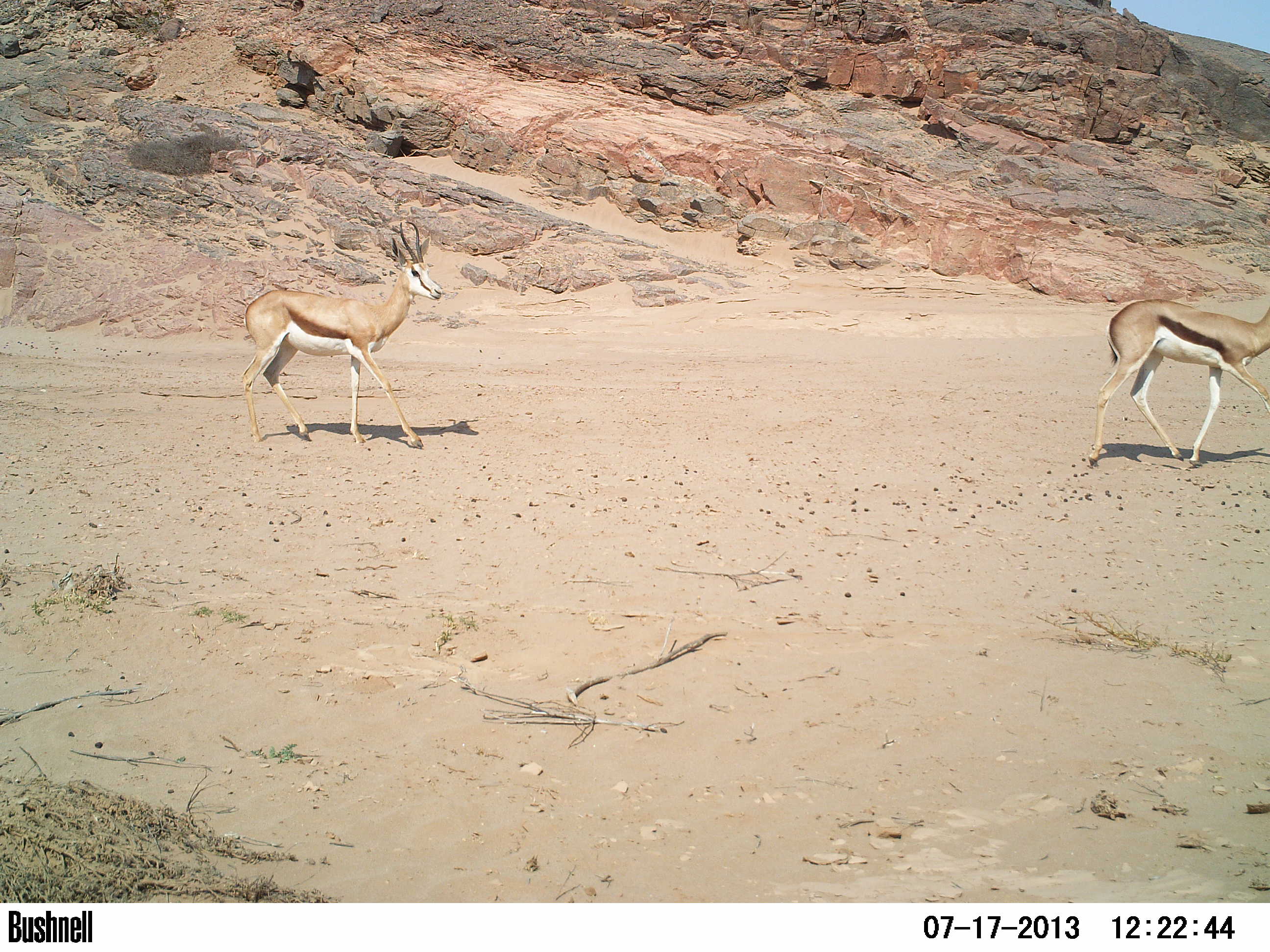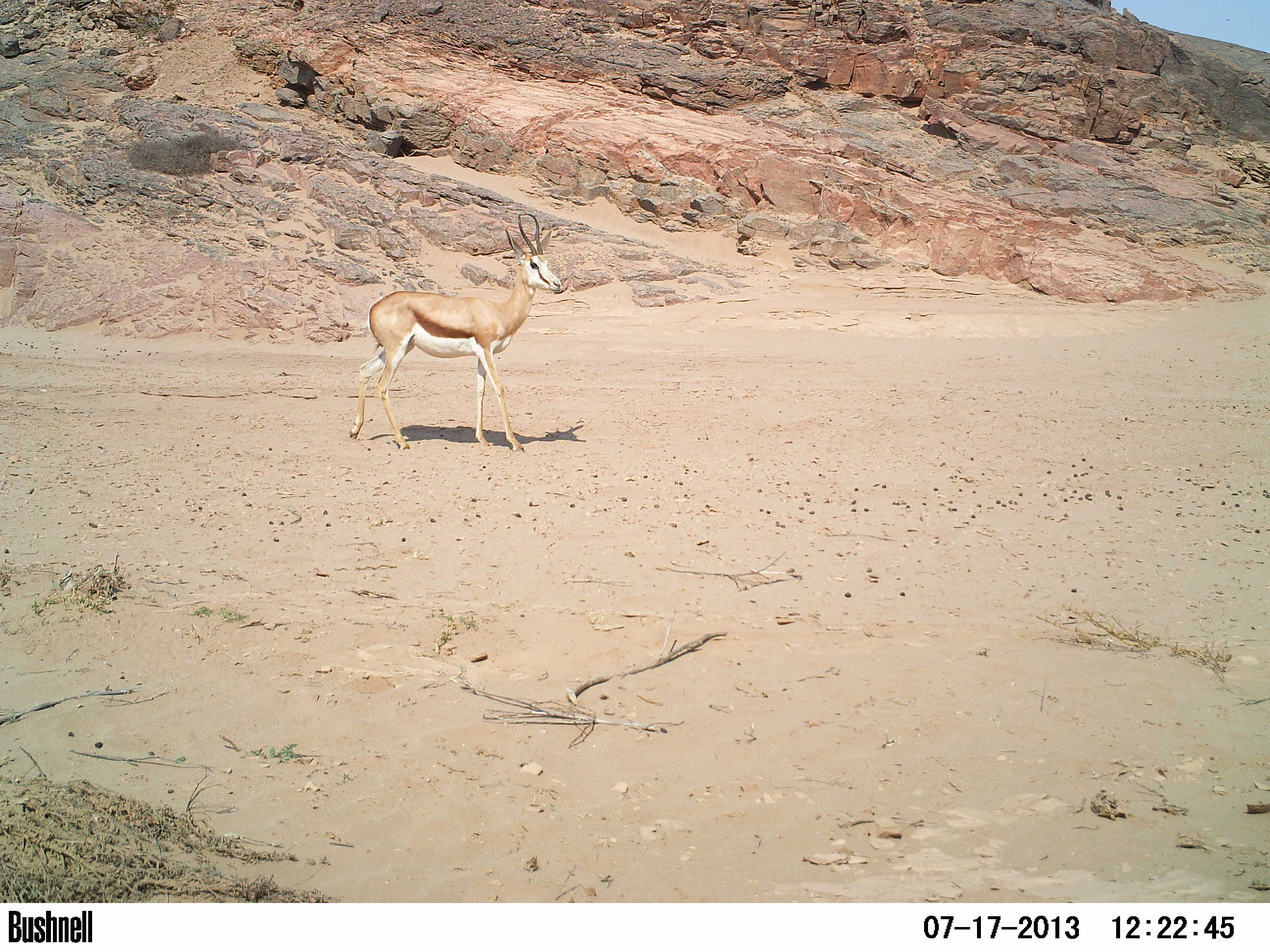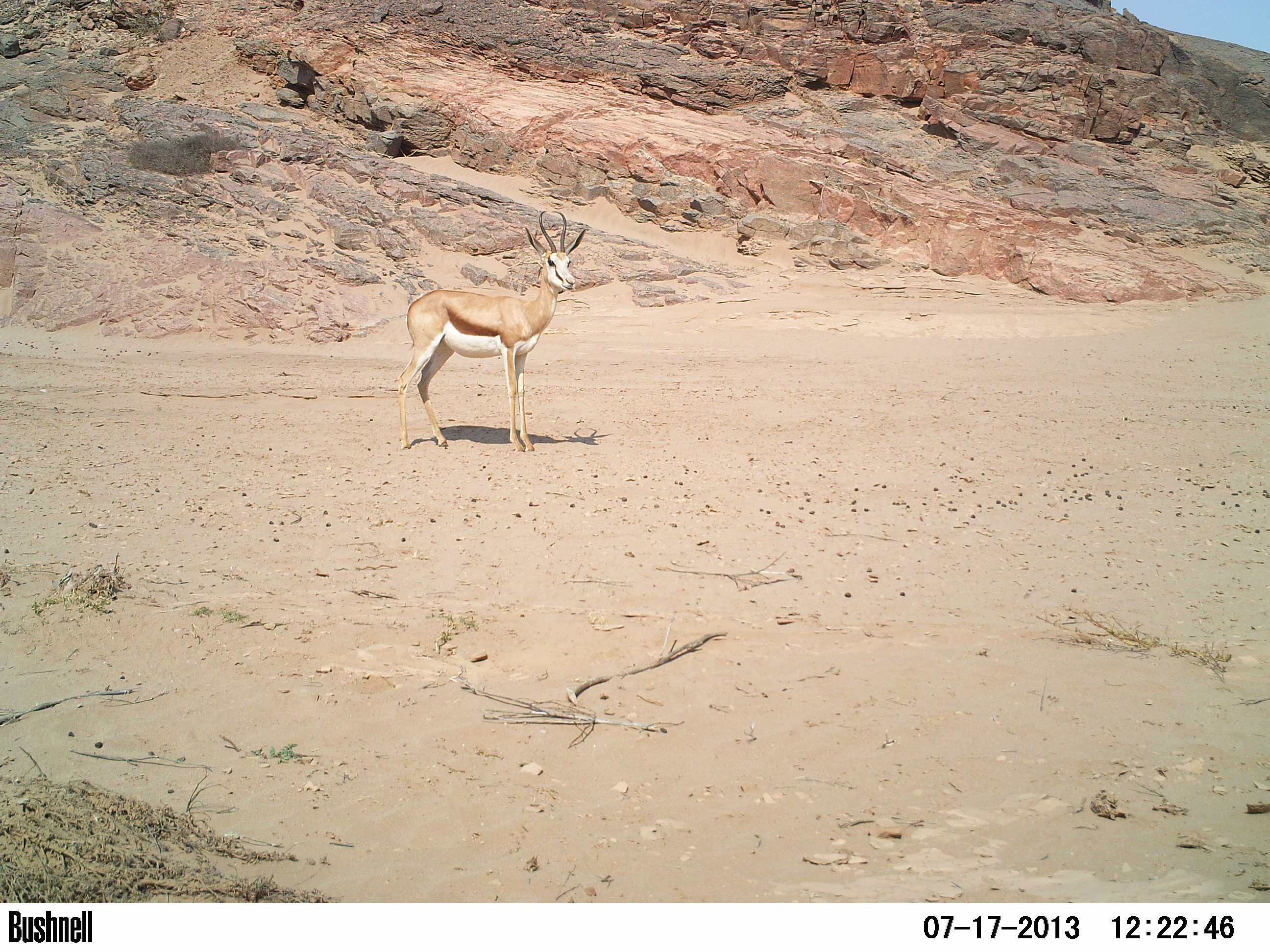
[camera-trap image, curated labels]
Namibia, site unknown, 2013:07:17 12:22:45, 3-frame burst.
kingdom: Animalia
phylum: Chordata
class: Mammalia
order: Artiodactyla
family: Bovidae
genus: Antidorcas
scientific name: Antidorcas marsupialis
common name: springbok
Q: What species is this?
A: Antidorcas marsupialis (springbok).